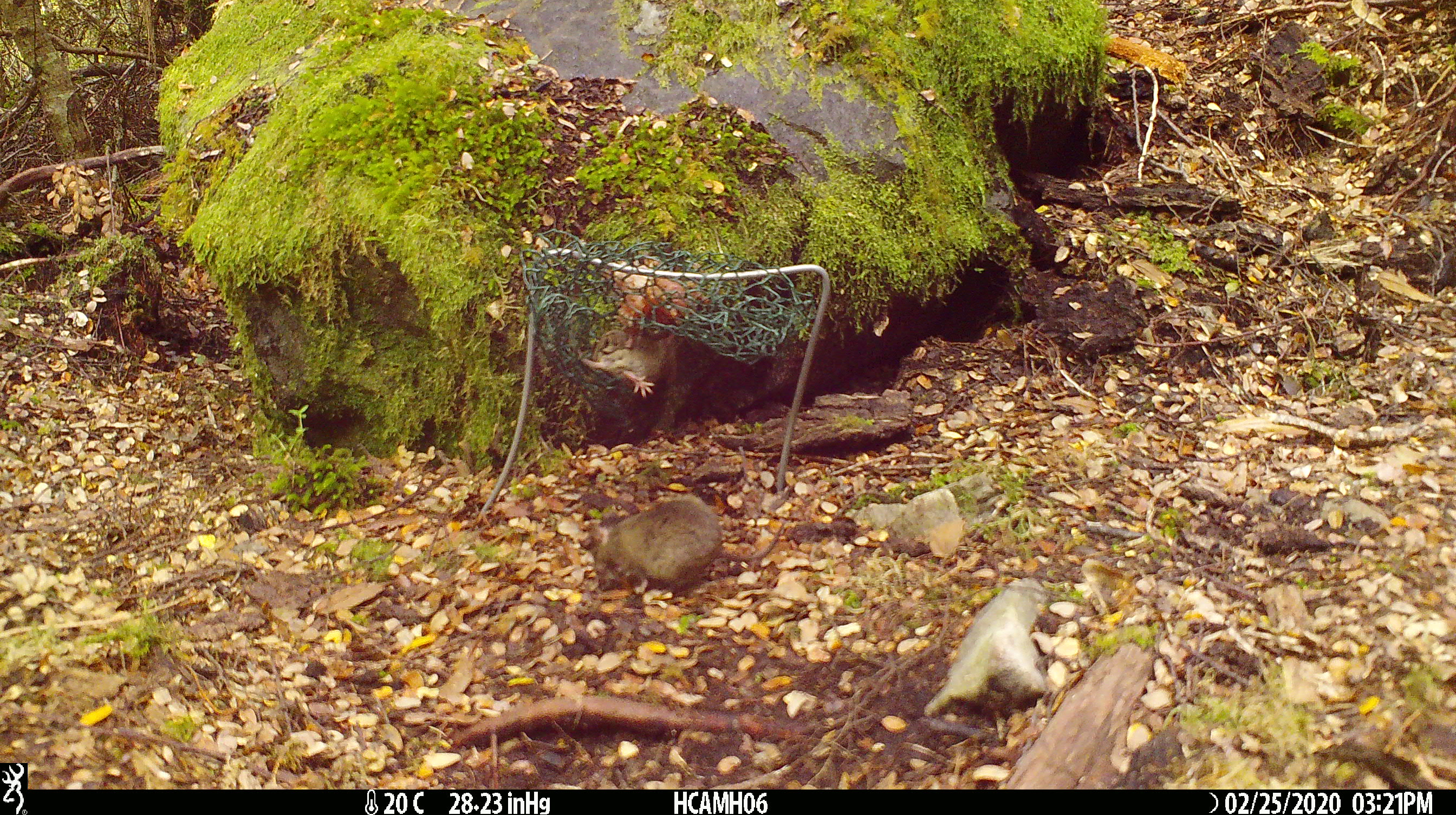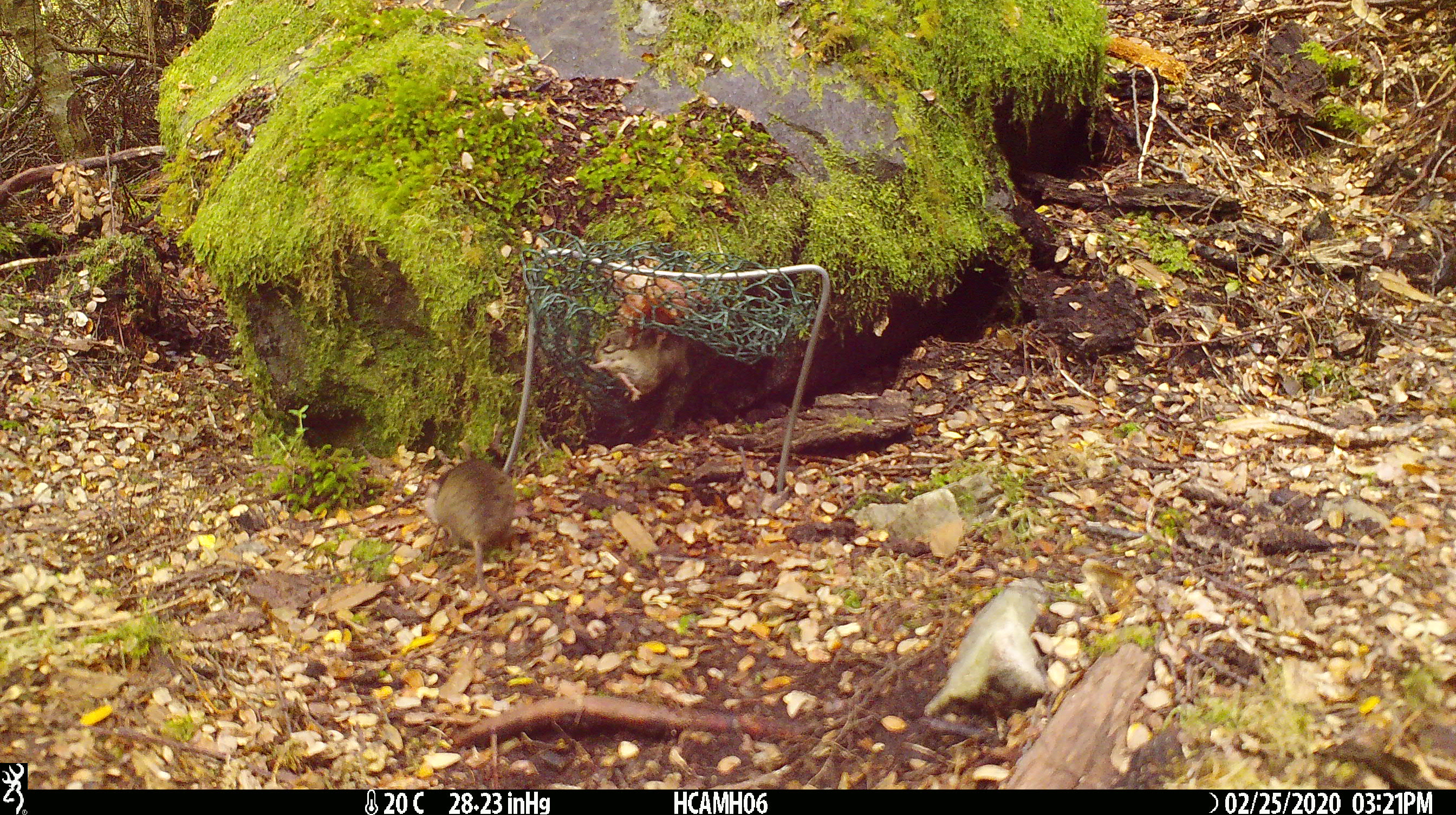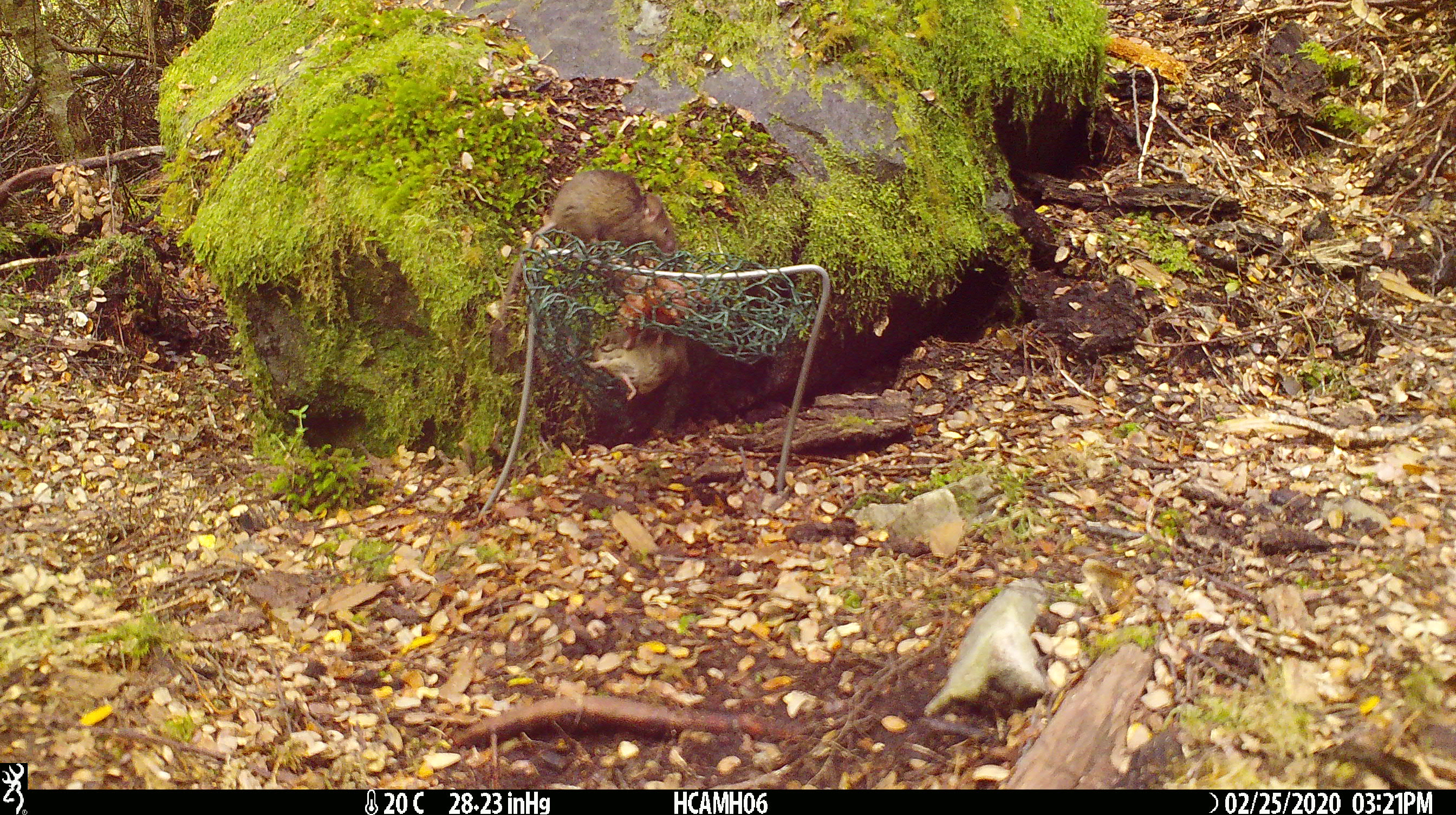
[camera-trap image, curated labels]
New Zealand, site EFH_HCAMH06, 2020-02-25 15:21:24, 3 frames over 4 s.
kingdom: Animalia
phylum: Chordata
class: Mammalia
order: Rodentia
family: Muridae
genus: Mus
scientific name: Mus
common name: mouse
Mouse (Mus).